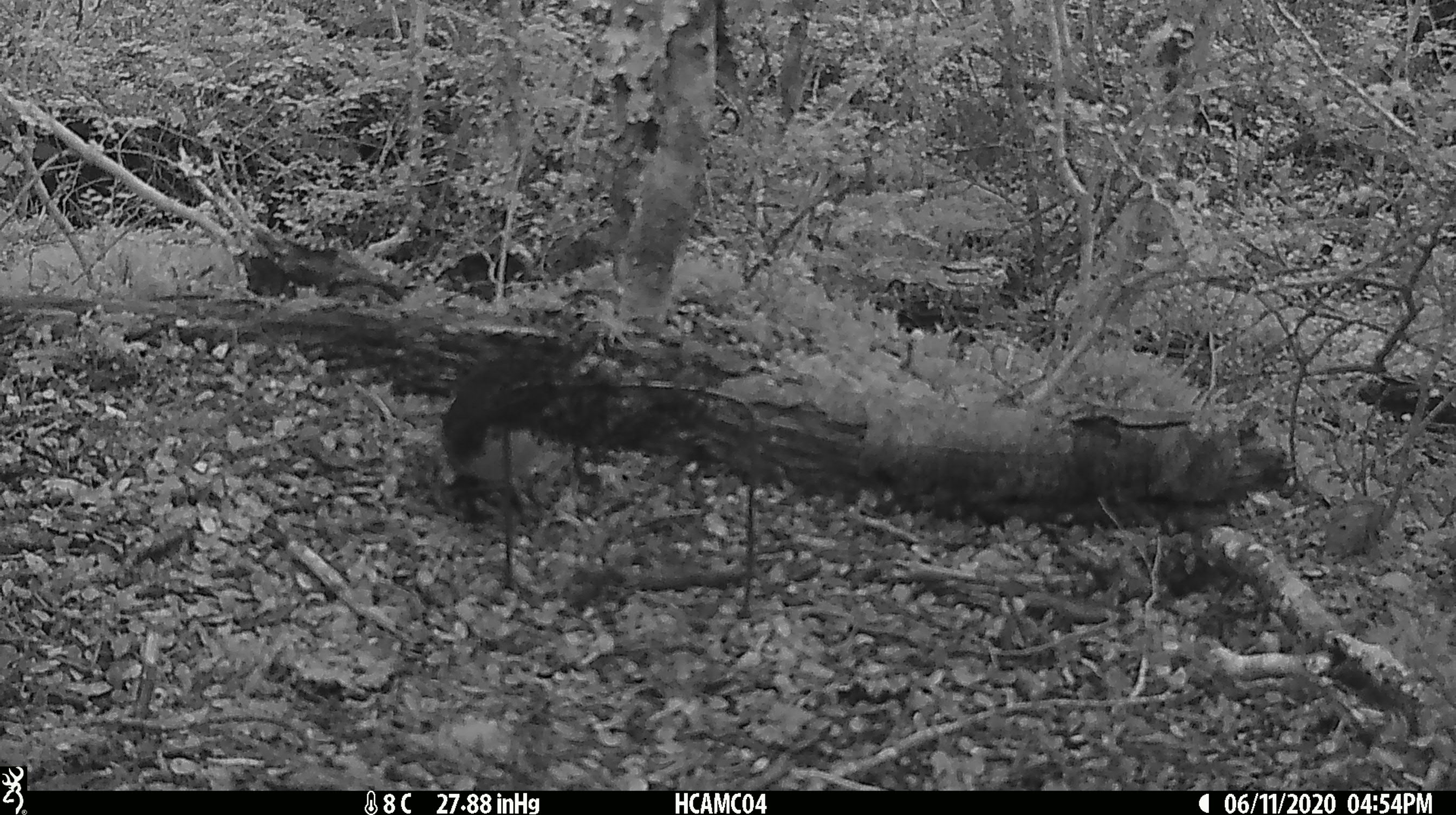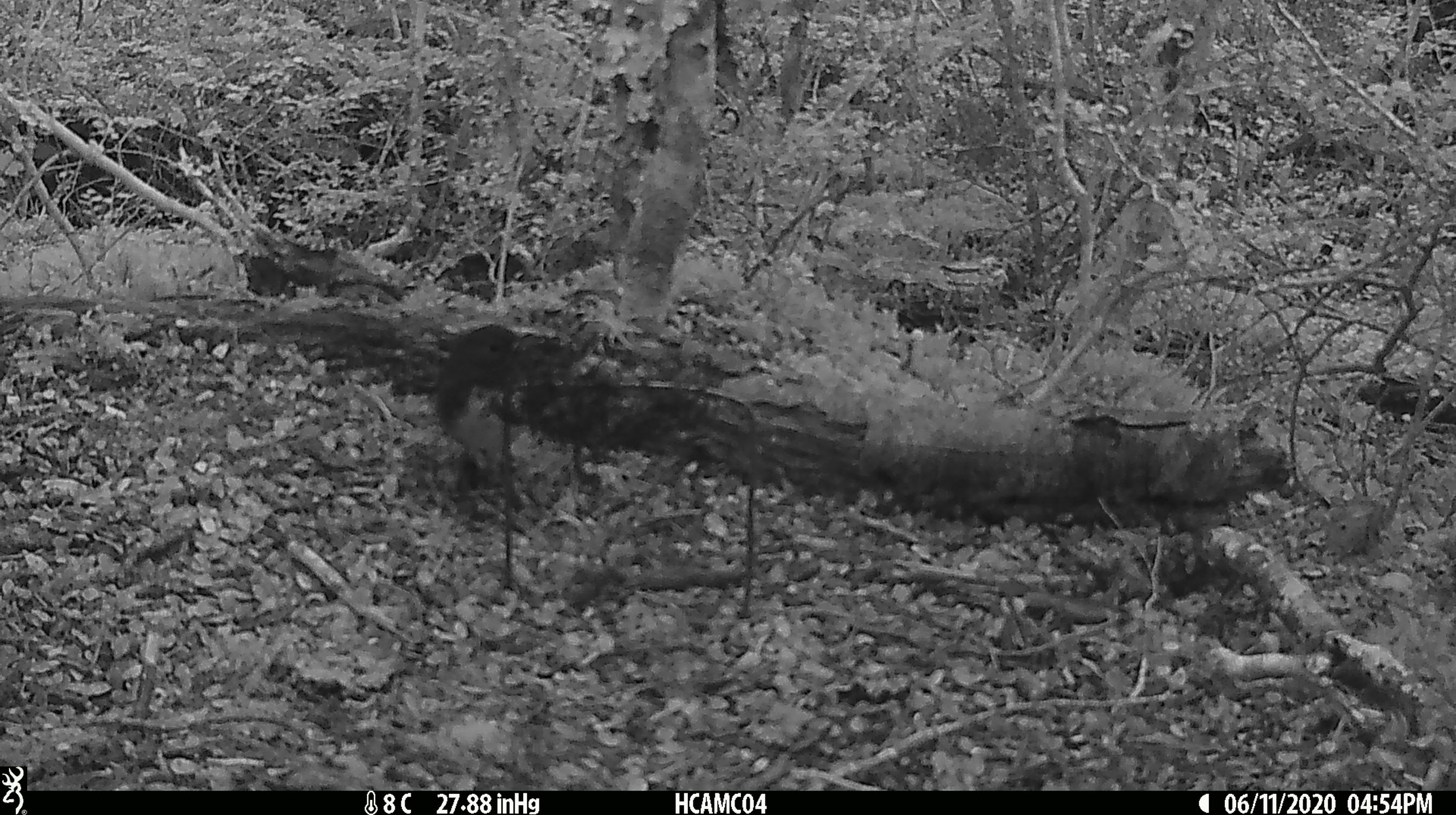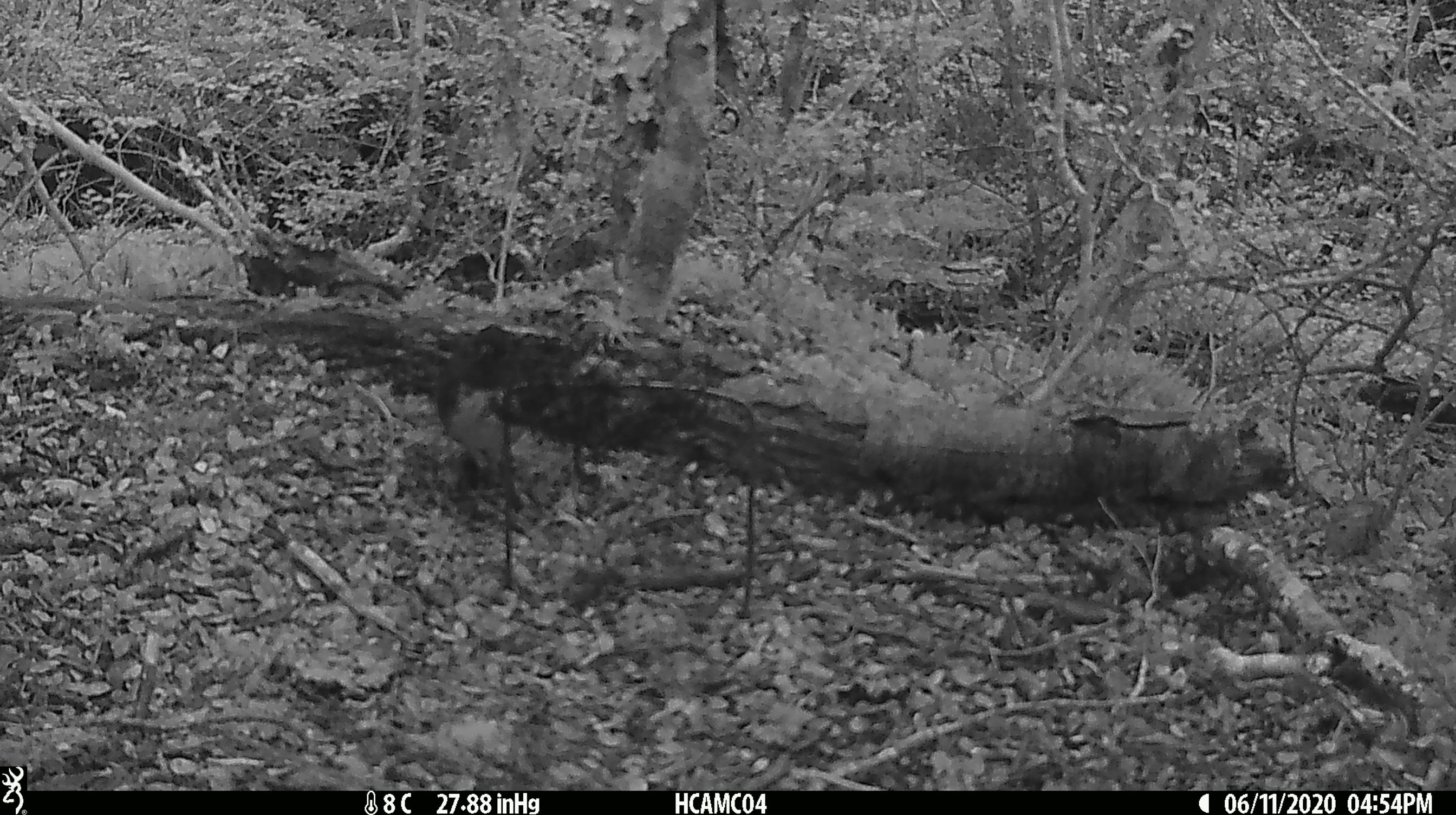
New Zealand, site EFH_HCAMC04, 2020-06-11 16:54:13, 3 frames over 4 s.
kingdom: Animalia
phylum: Chordata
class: Aves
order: Passeriformes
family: Petroicidae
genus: Petroica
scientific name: Petroica australis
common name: new zealand robin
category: robin